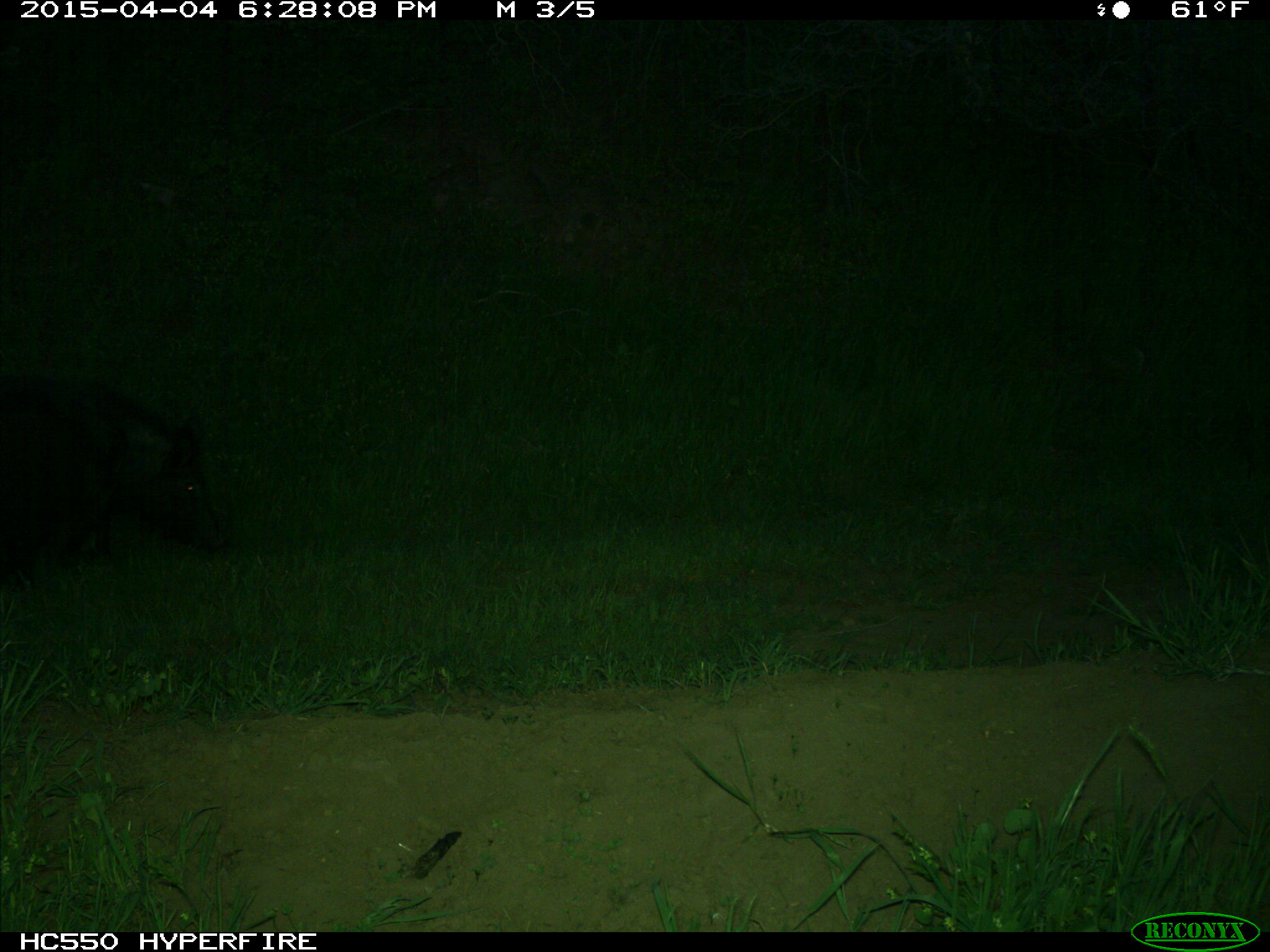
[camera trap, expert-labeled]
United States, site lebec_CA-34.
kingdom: Animalia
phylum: Chordata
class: Mammalia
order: Artiodactyla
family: Suidae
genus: Sus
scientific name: Sus scrofa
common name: wild boar